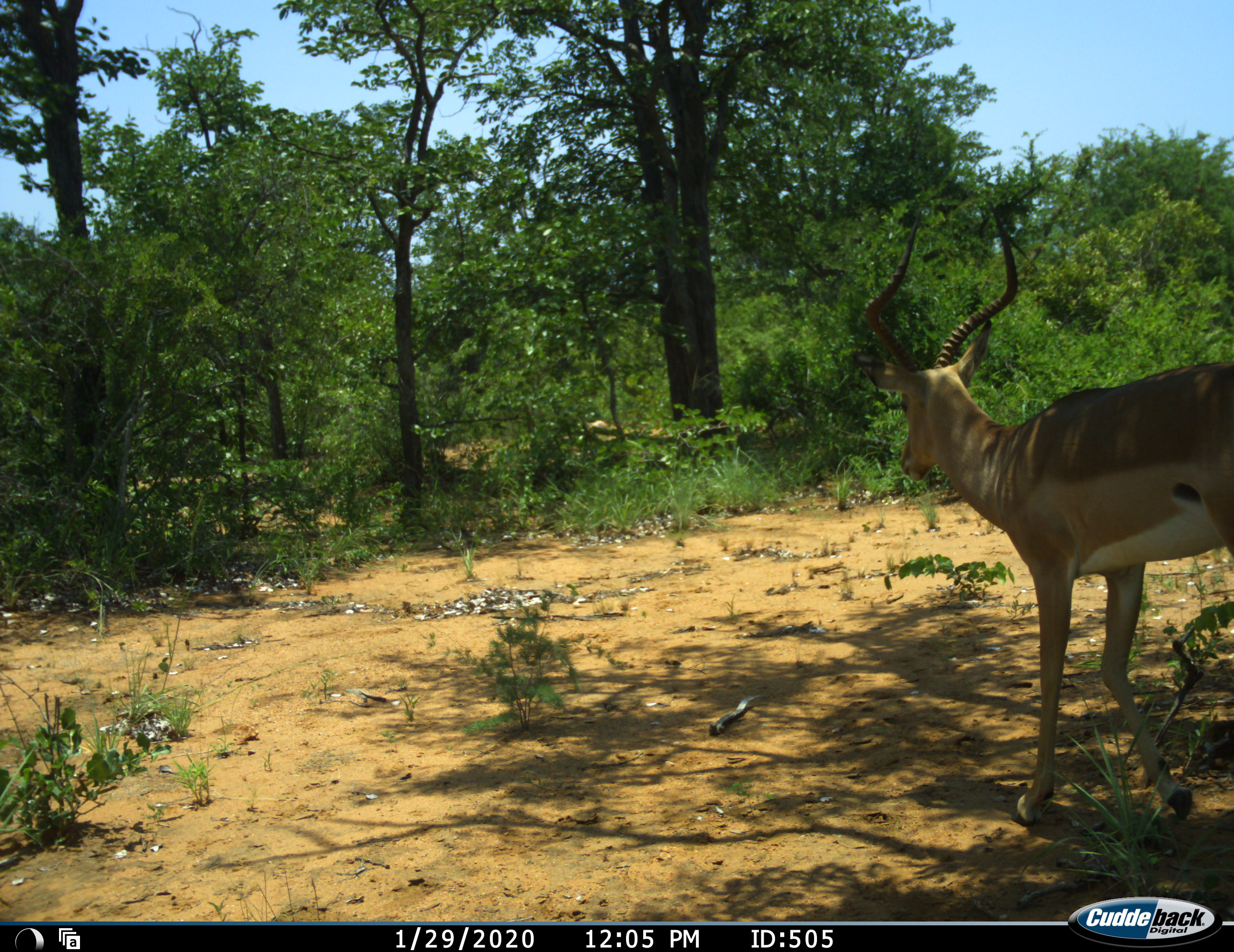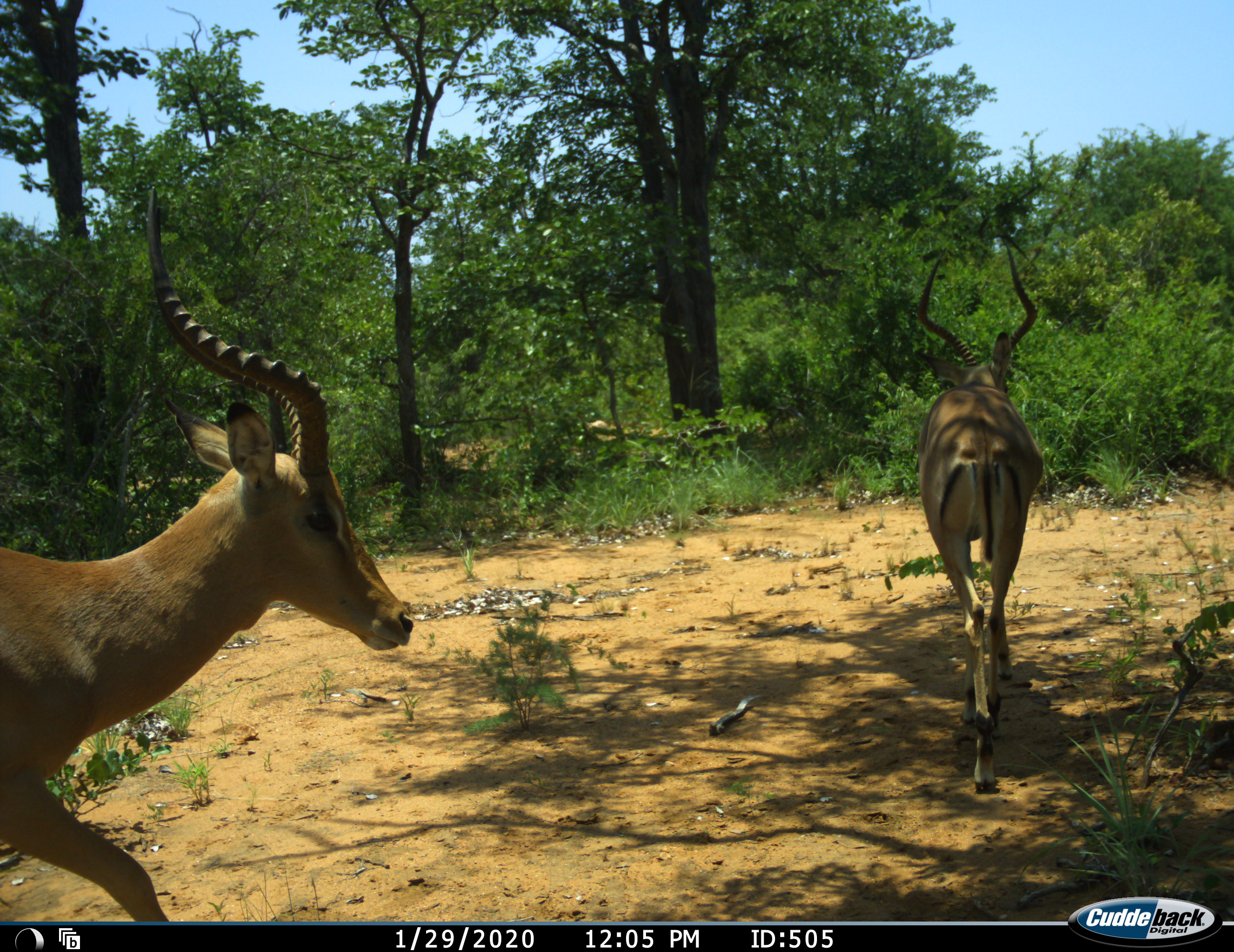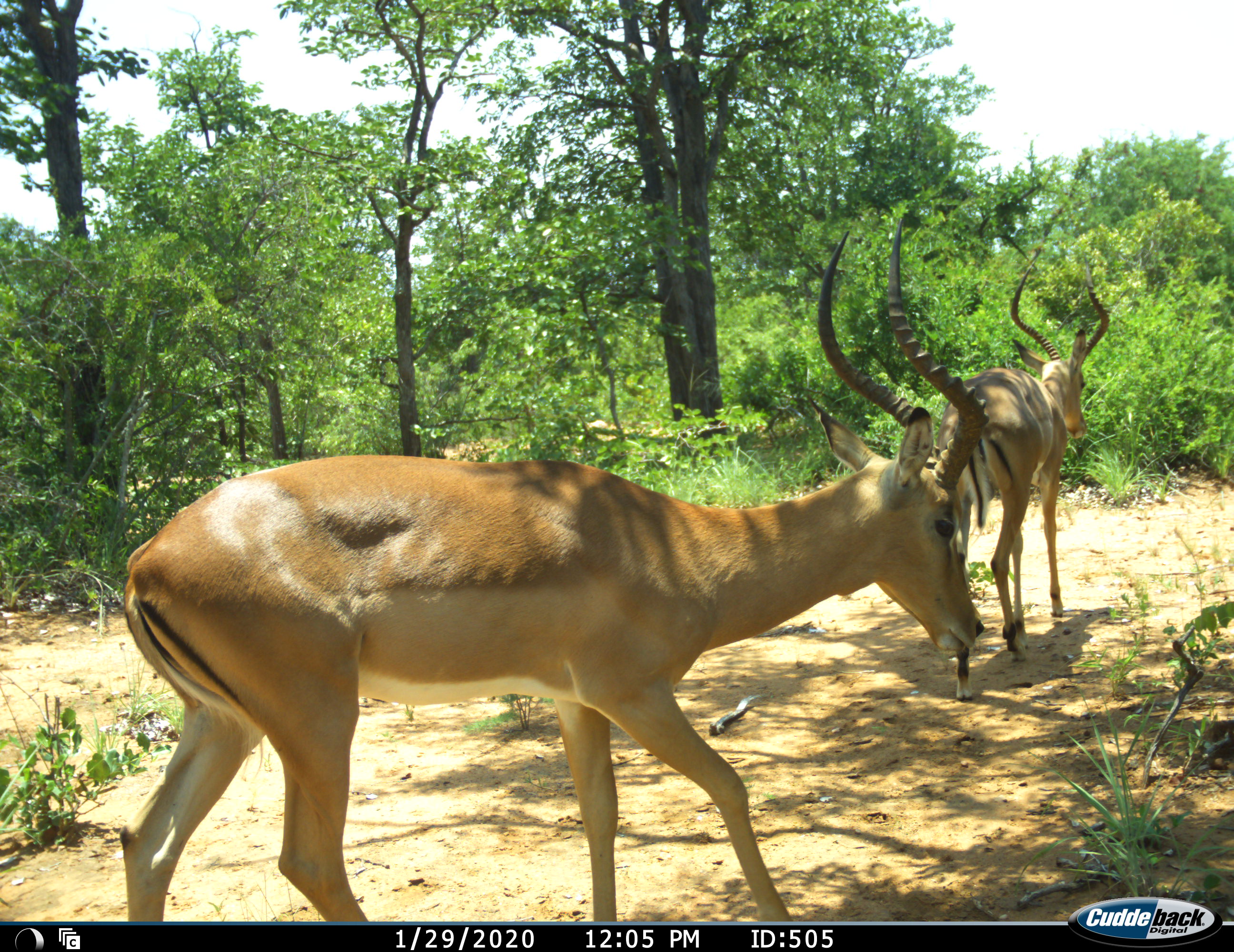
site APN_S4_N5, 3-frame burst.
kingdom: Animalia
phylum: Chordata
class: Mammalia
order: Artiodactyla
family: Bovidae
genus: Aepyceros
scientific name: Aepyceros melampus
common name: impala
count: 2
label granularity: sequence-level